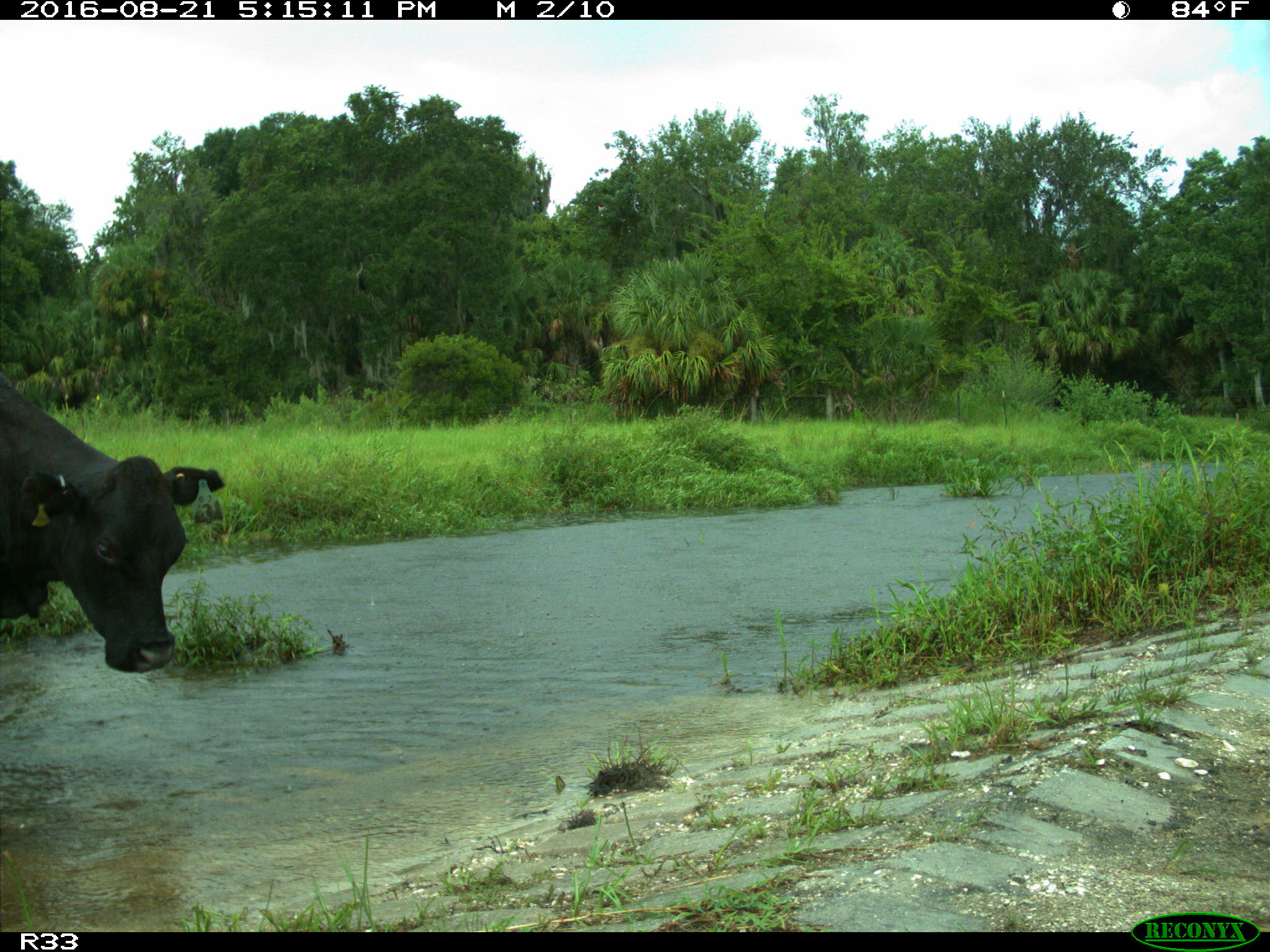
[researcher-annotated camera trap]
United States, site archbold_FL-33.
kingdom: Animalia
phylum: Chordata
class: Mammalia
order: Artiodactyla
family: Bovidae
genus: Bos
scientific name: Bos taurus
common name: domestic cow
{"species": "Bos taurus (domestic cow)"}